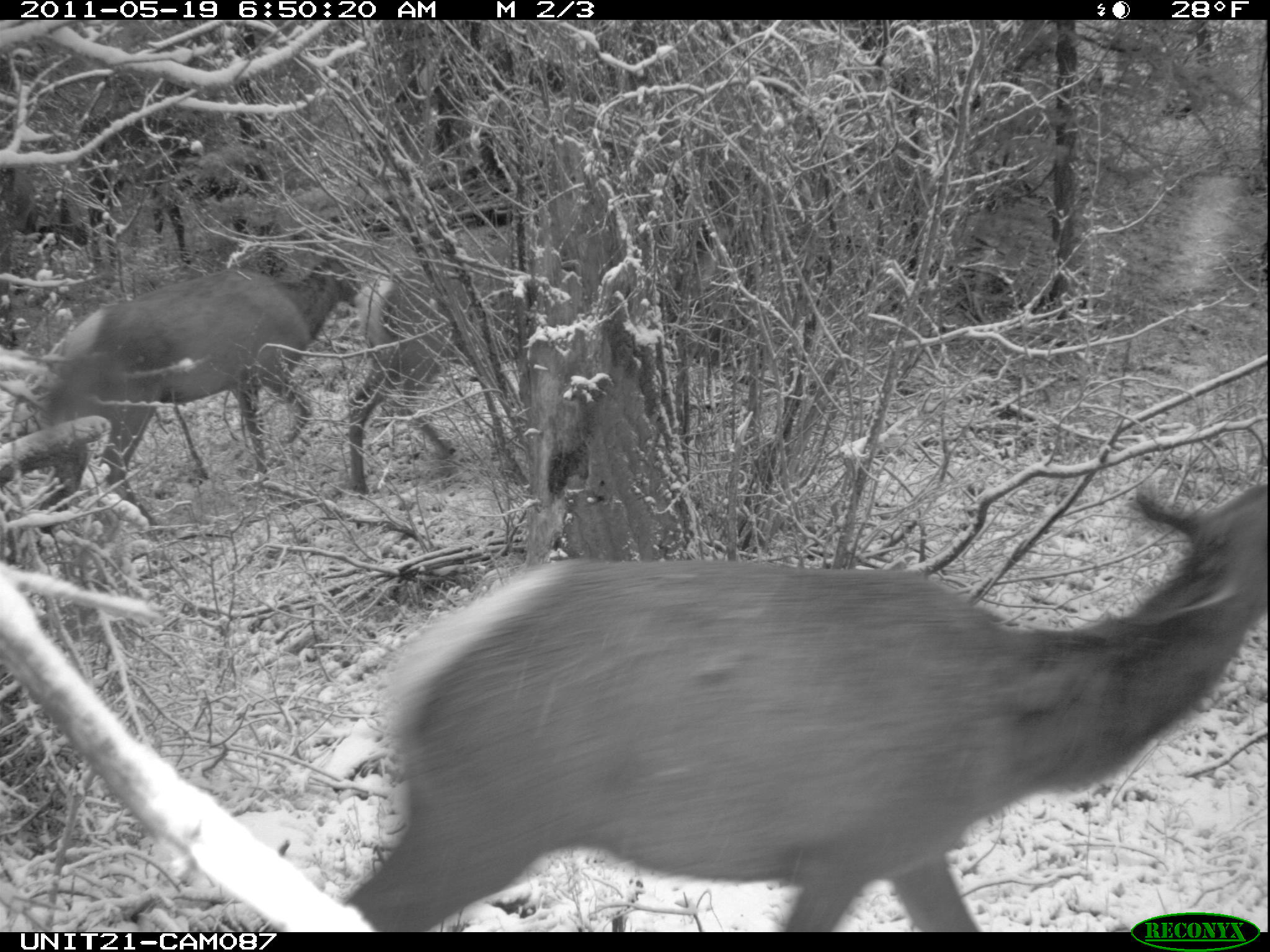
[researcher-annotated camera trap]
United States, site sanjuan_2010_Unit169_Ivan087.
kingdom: Animalia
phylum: Chordata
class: Mammalia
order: Artiodactyla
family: Cervidae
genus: Cervus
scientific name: Cervus elaphus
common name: red deer